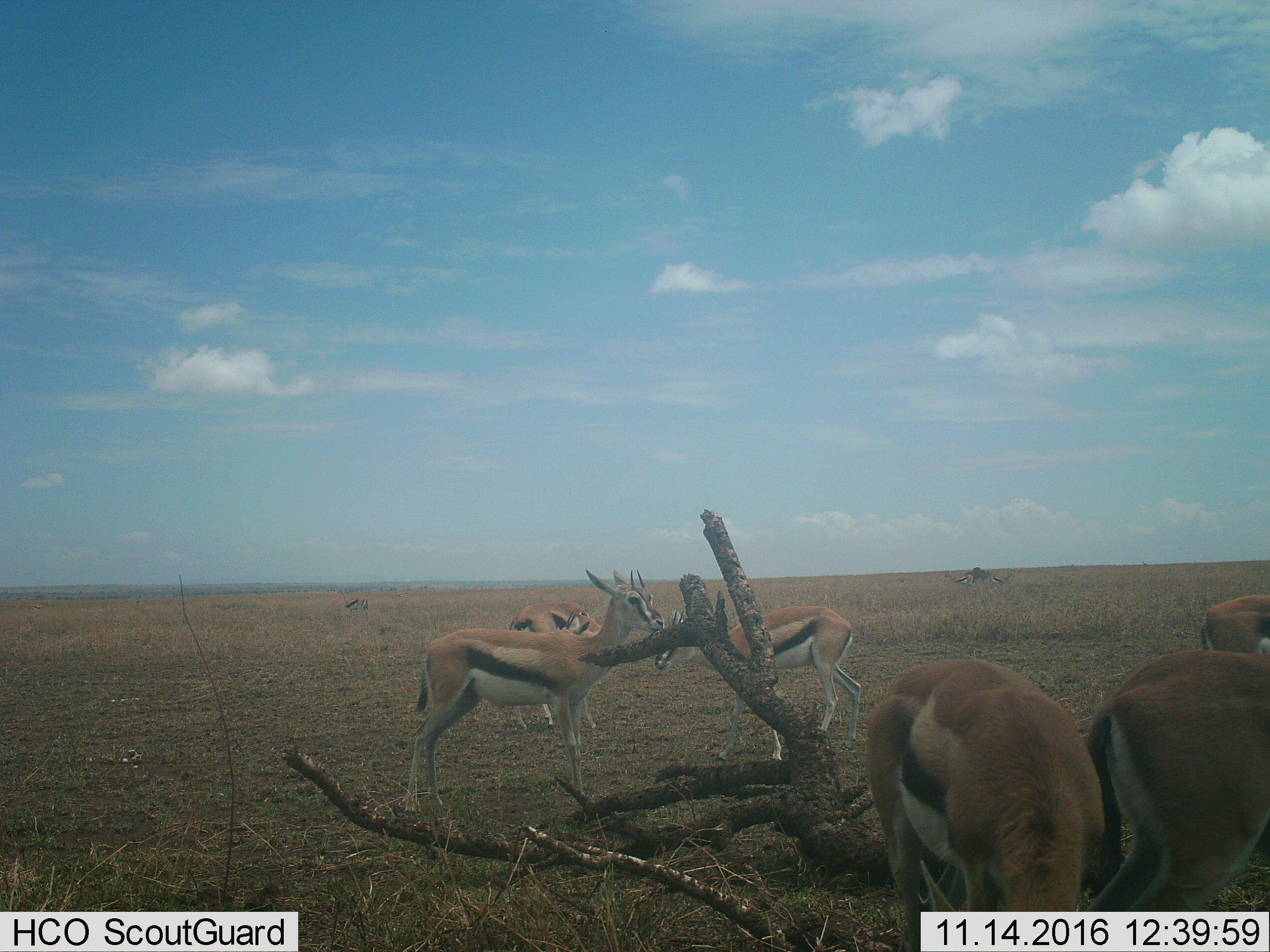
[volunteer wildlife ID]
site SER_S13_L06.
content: unidentified animal